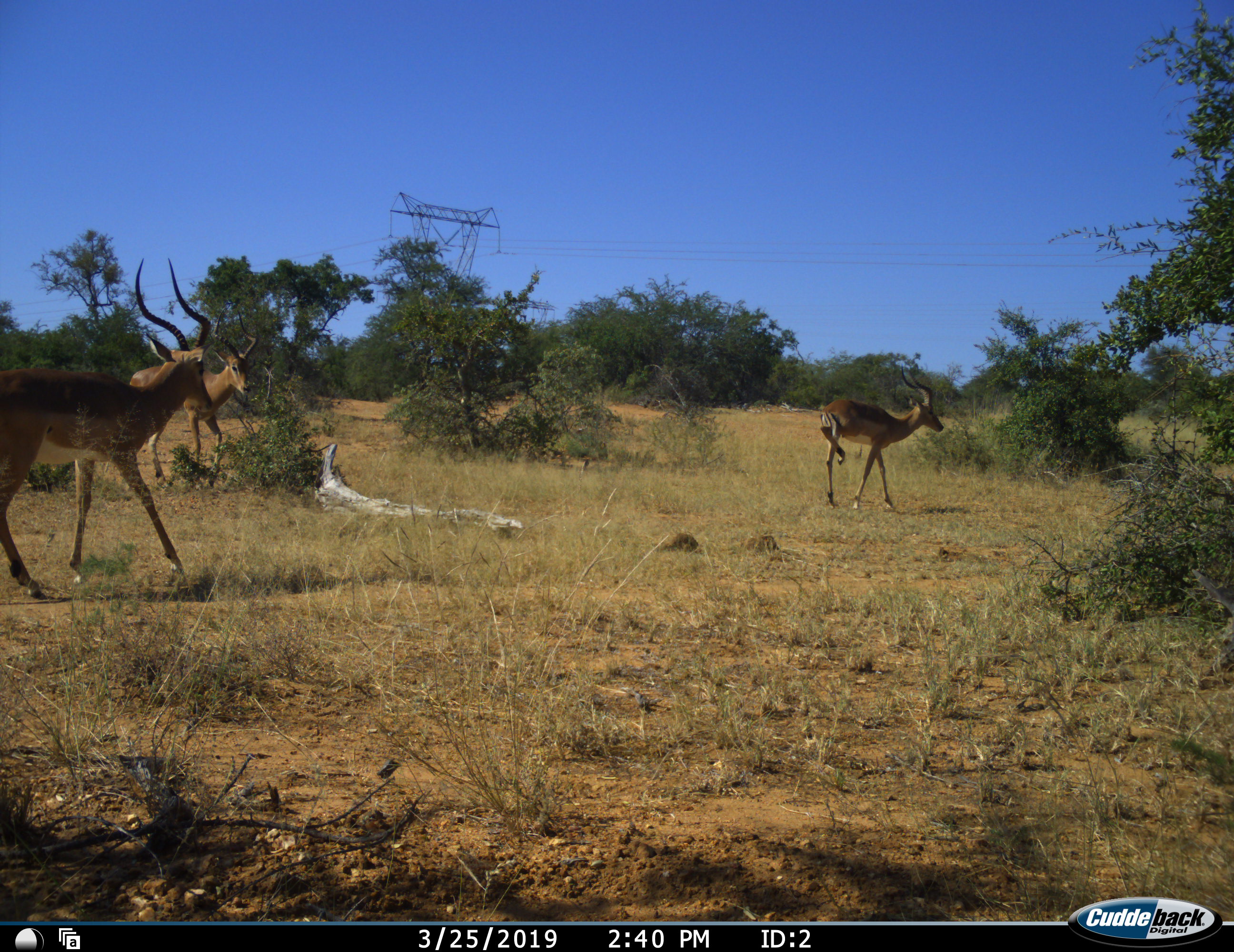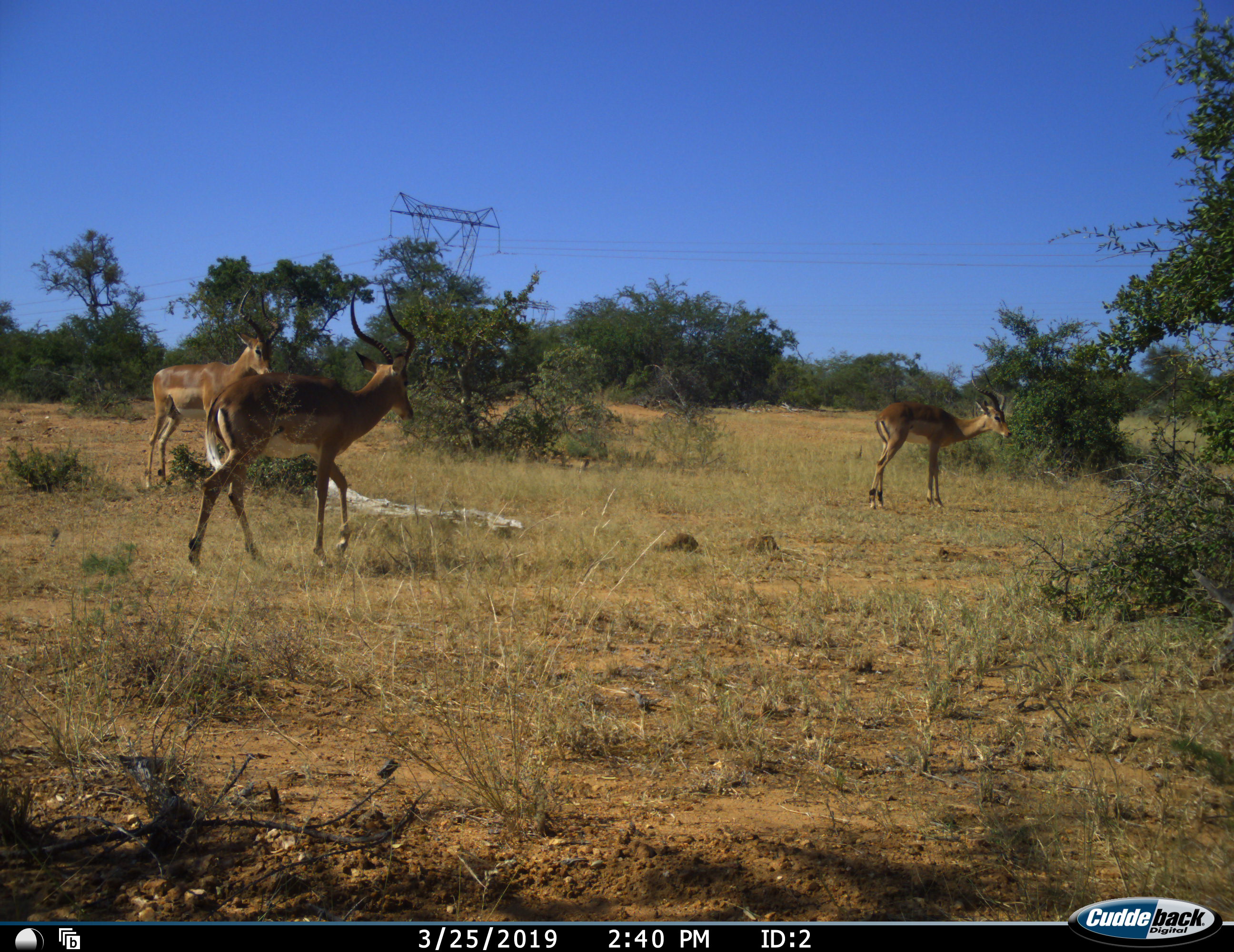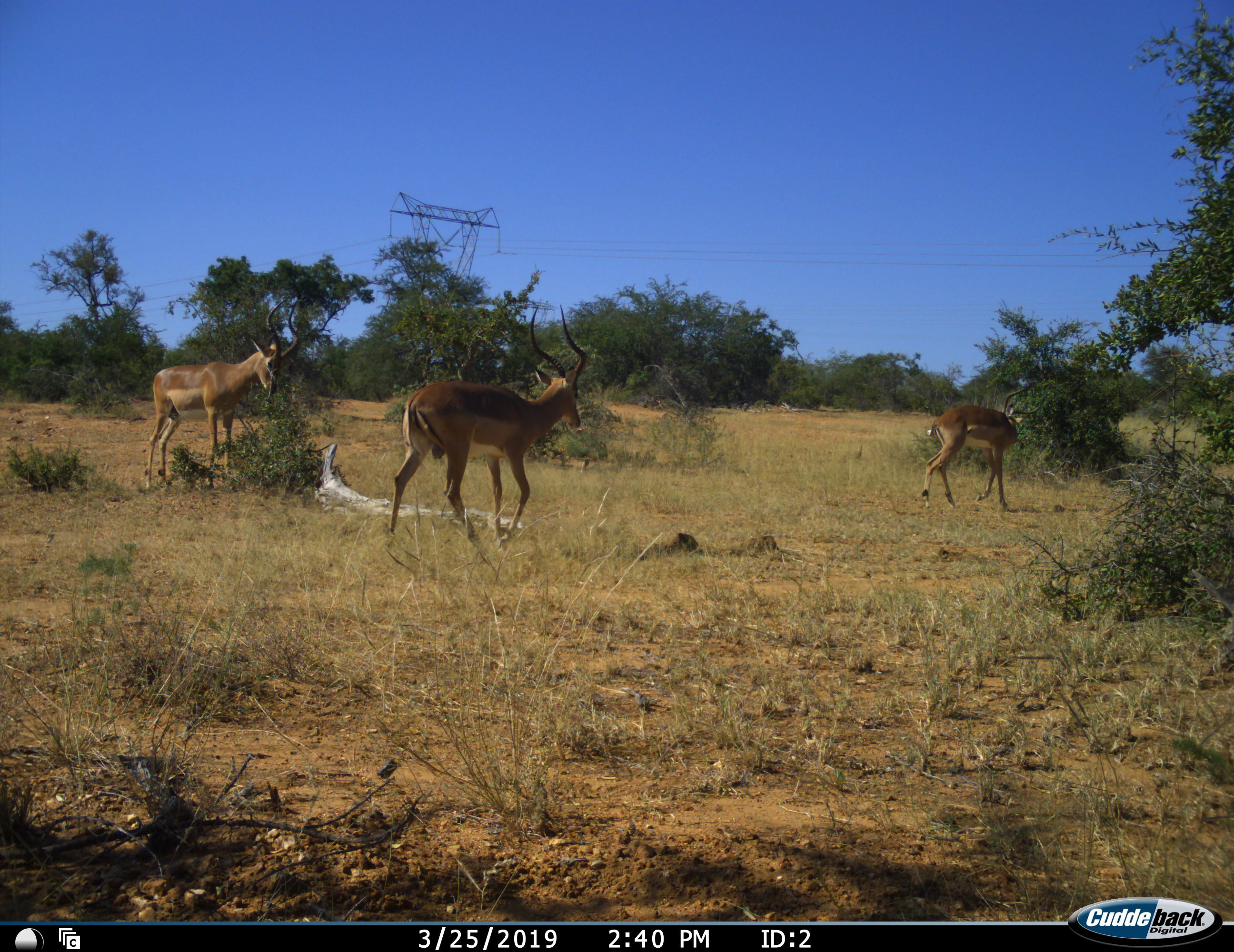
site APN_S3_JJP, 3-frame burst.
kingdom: Animalia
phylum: Chordata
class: Mammalia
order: Artiodactyla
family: Bovidae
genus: Aepyceros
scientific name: Aepyceros melampus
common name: impala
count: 3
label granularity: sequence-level